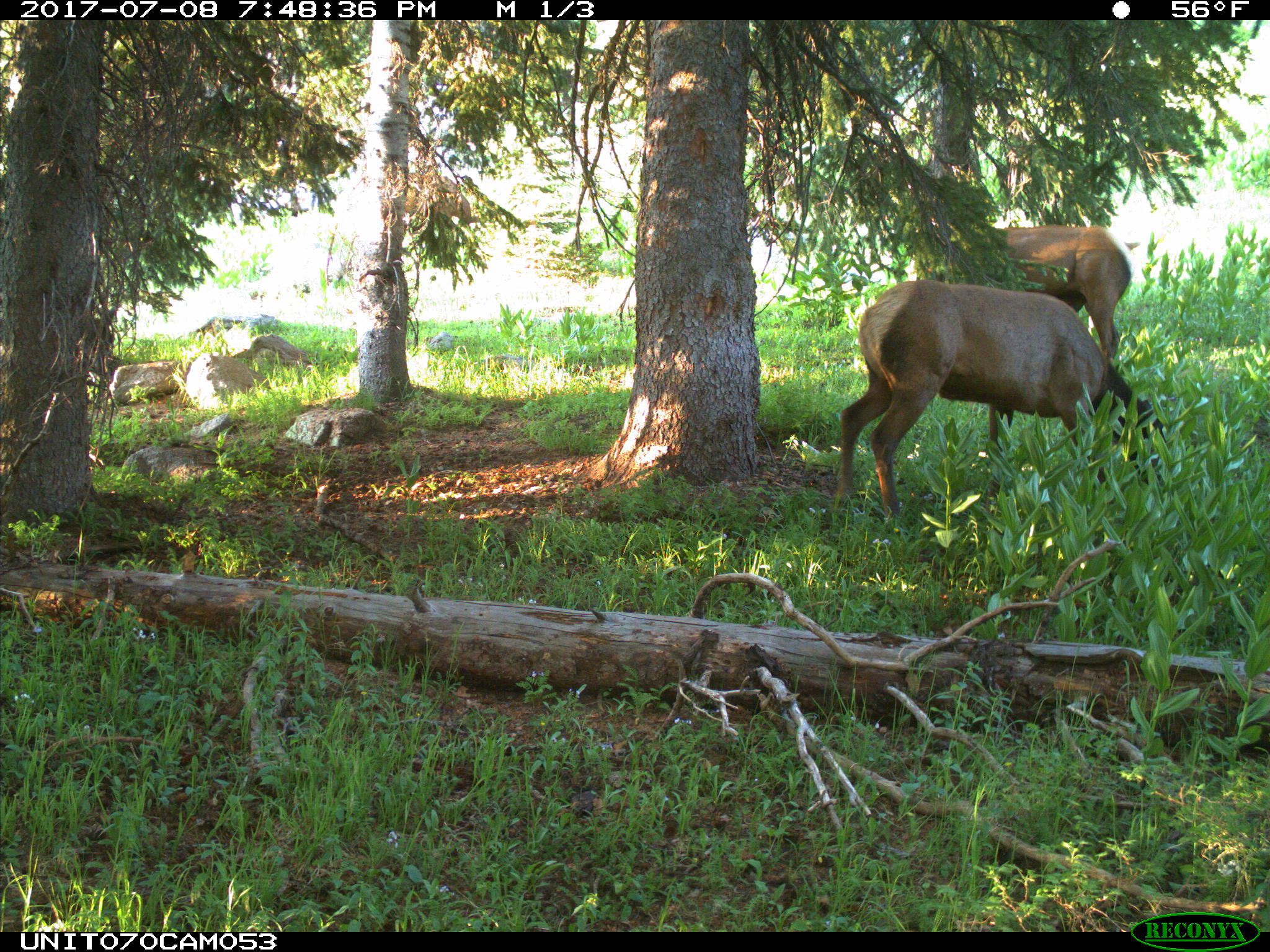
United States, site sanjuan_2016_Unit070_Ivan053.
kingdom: Animalia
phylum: Chordata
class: Mammalia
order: Artiodactyla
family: Cervidae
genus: Cervus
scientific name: Cervus elaphus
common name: red deer